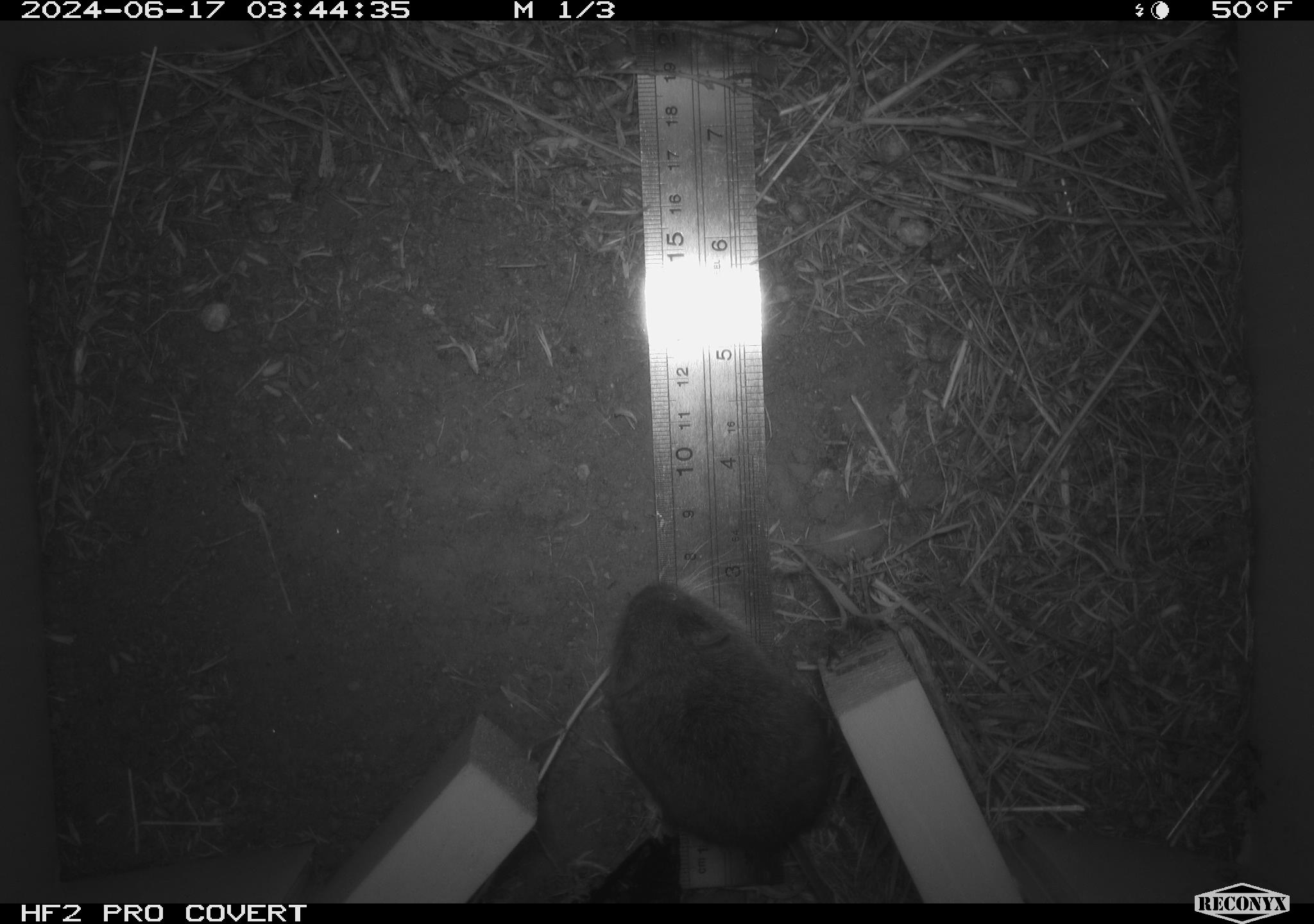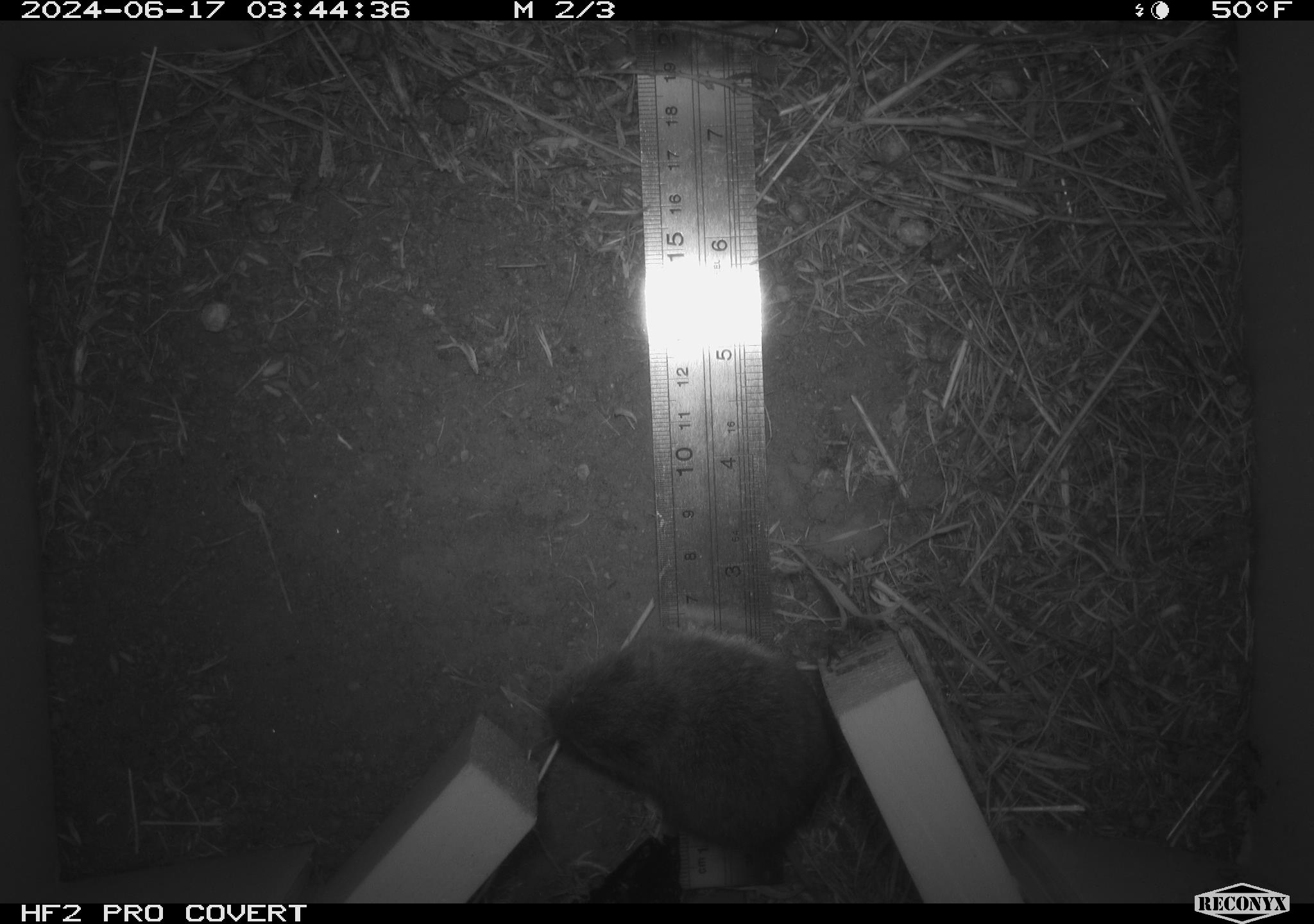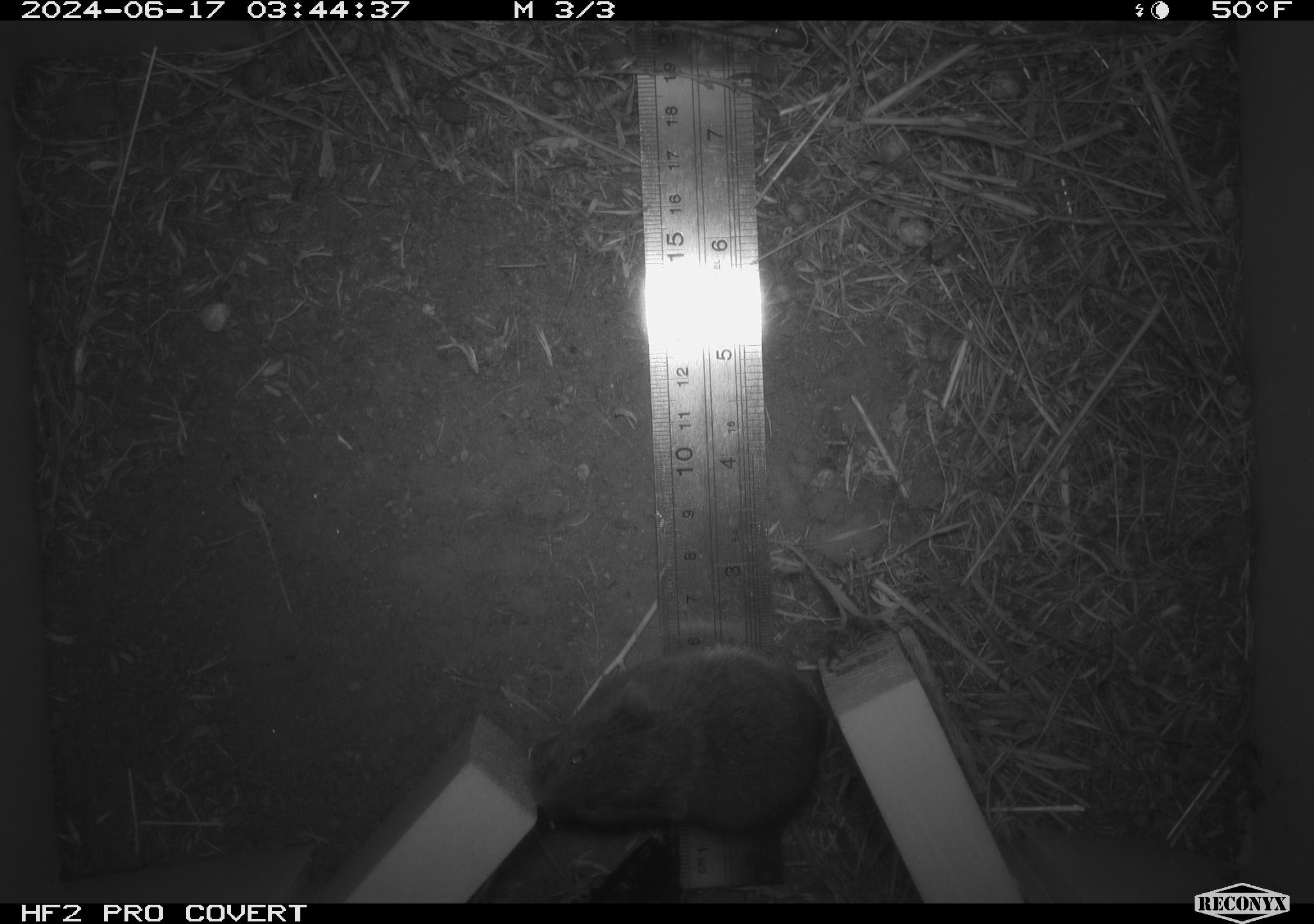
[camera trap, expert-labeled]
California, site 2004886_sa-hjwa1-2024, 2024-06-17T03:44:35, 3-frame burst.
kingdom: Animalia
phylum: Chordata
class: Mammalia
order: Rodentia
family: Cricetidae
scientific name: Cricetidae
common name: hamsters, voles, lemmings, and allies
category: cricetidae family